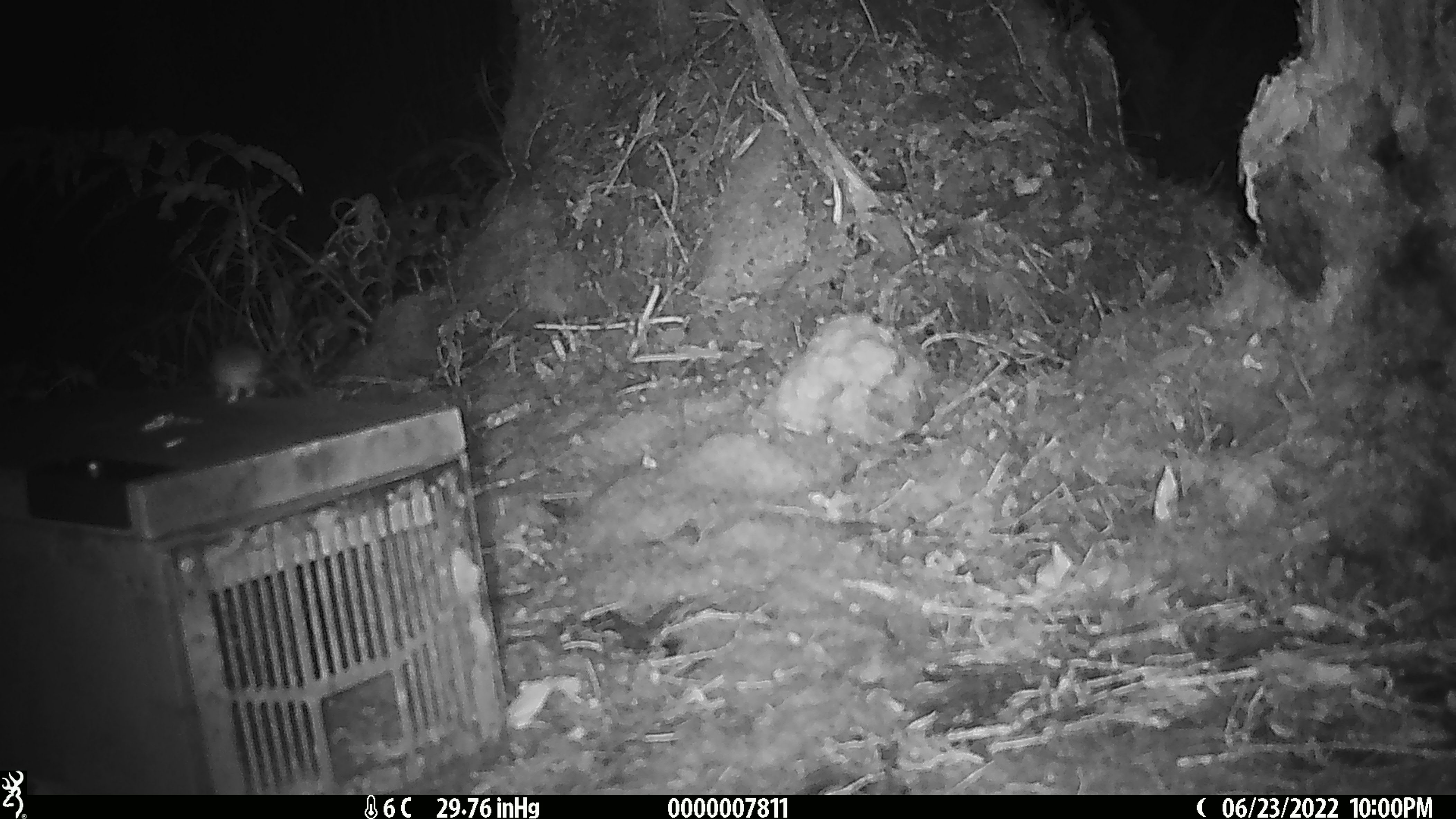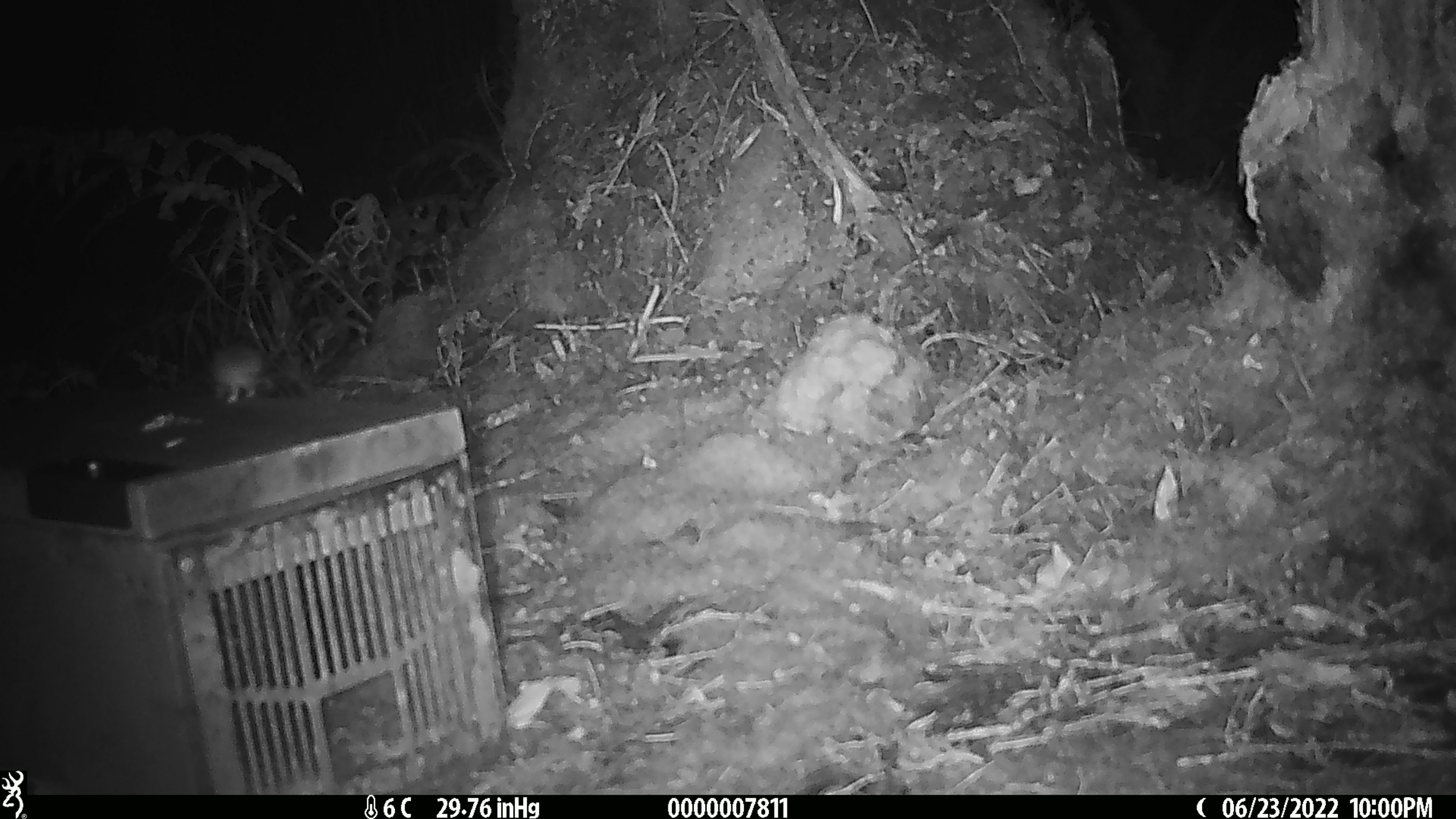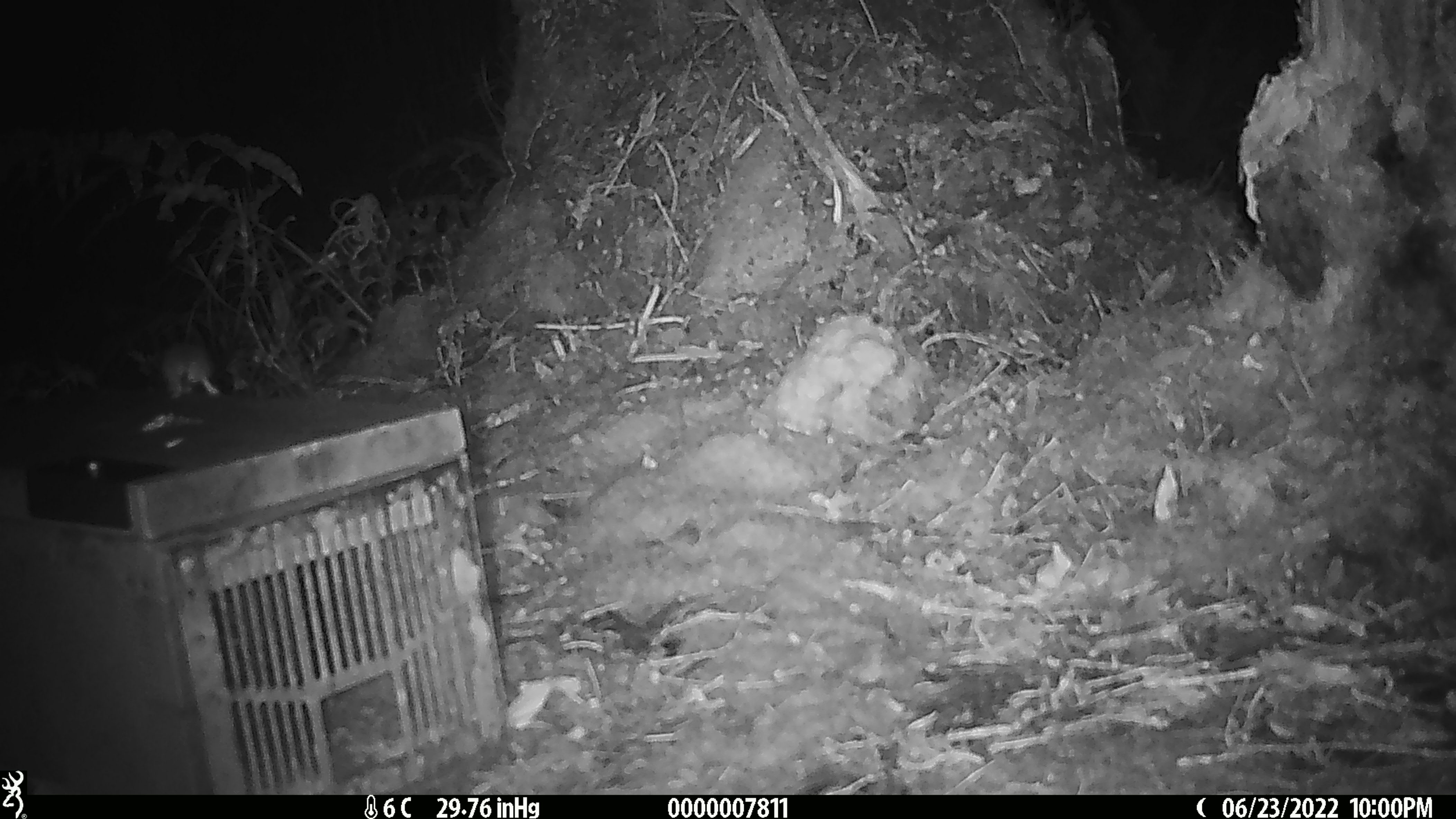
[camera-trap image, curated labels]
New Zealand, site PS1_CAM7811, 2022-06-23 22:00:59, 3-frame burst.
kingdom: Animalia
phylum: Chordata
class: Mammalia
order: Rodentia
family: Muridae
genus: Mus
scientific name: Mus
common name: mouse